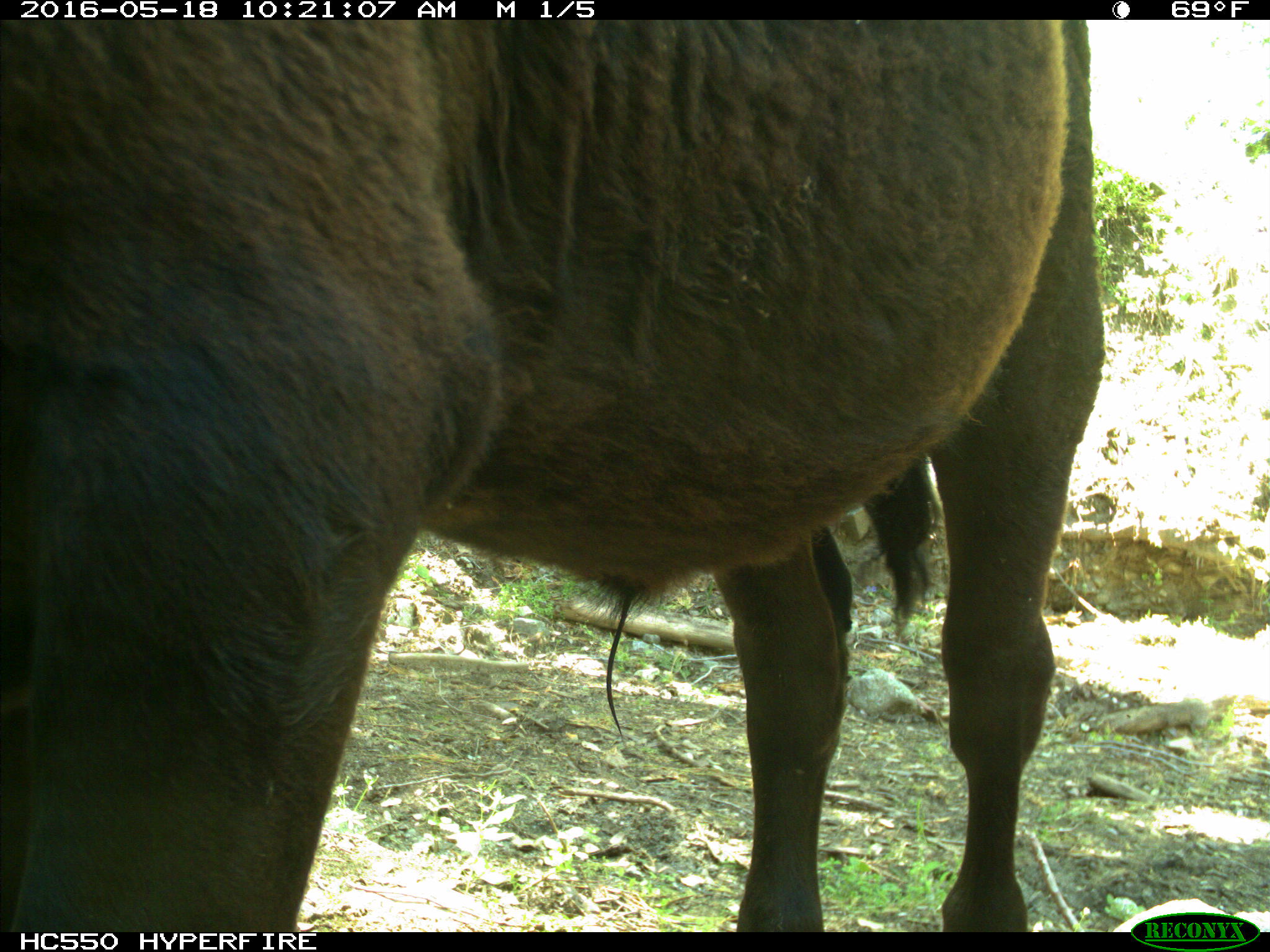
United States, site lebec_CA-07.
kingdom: Animalia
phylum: Chordata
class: Mammalia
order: Artiodactyla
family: Bovidae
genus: Bos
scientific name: Bos taurus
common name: domestic cow